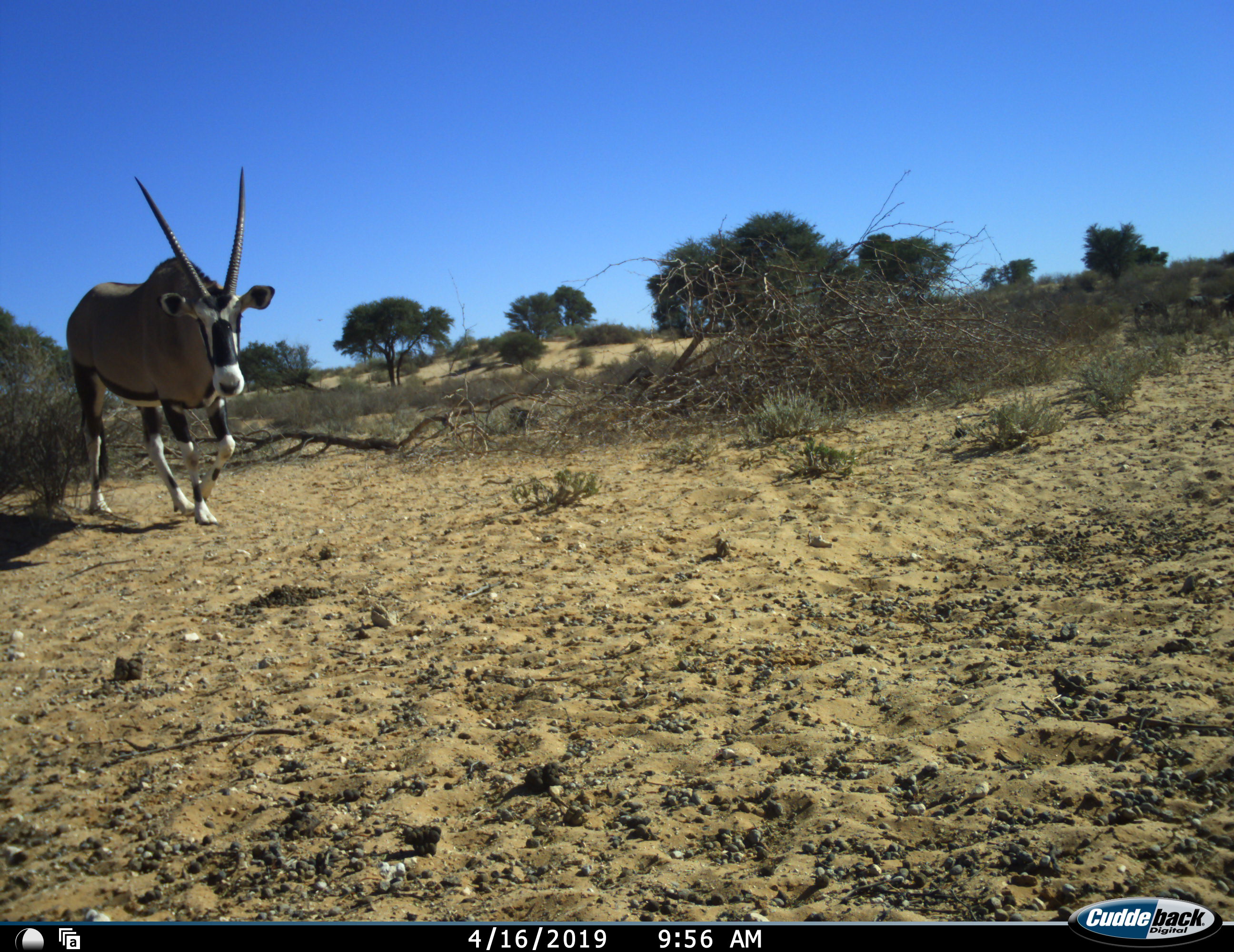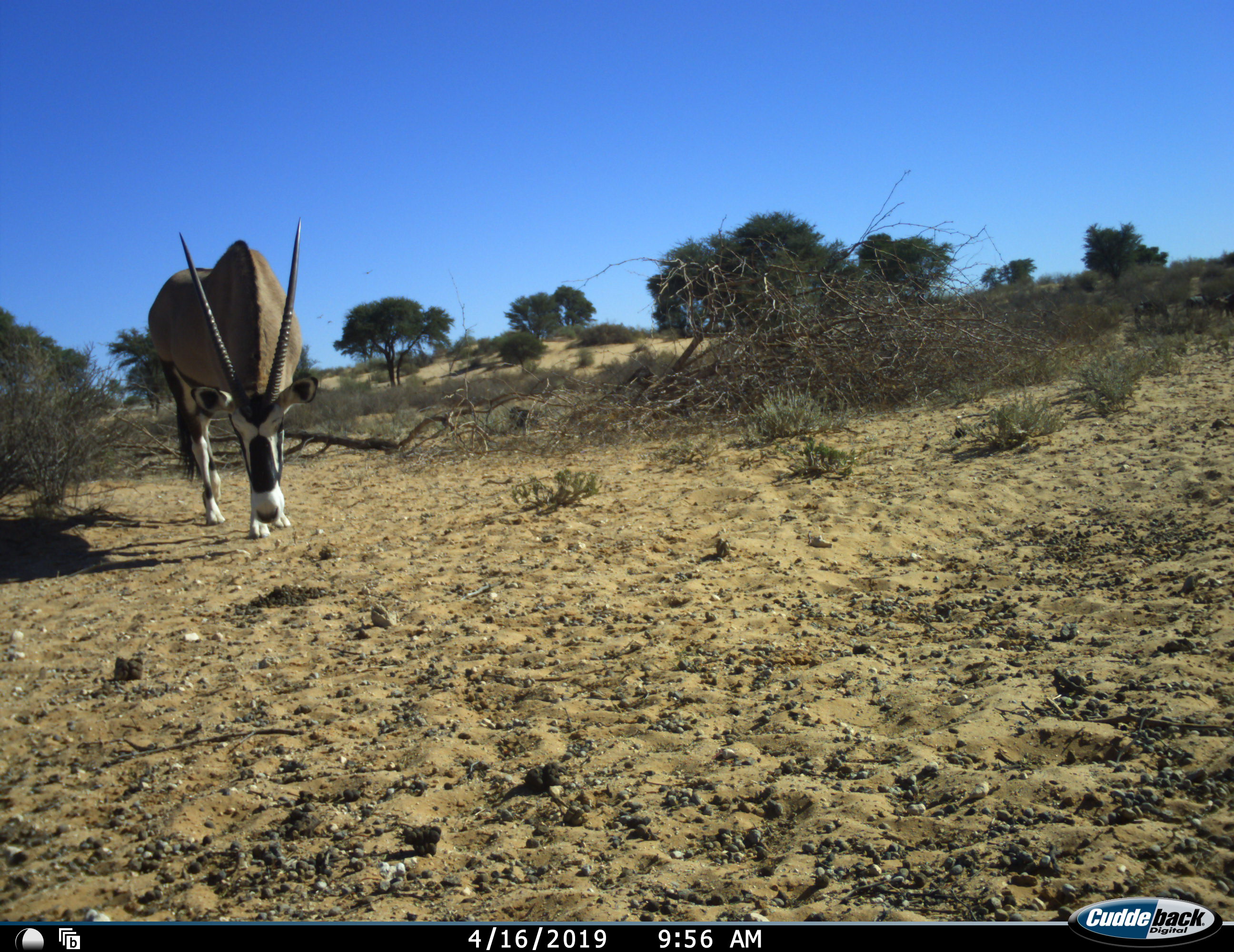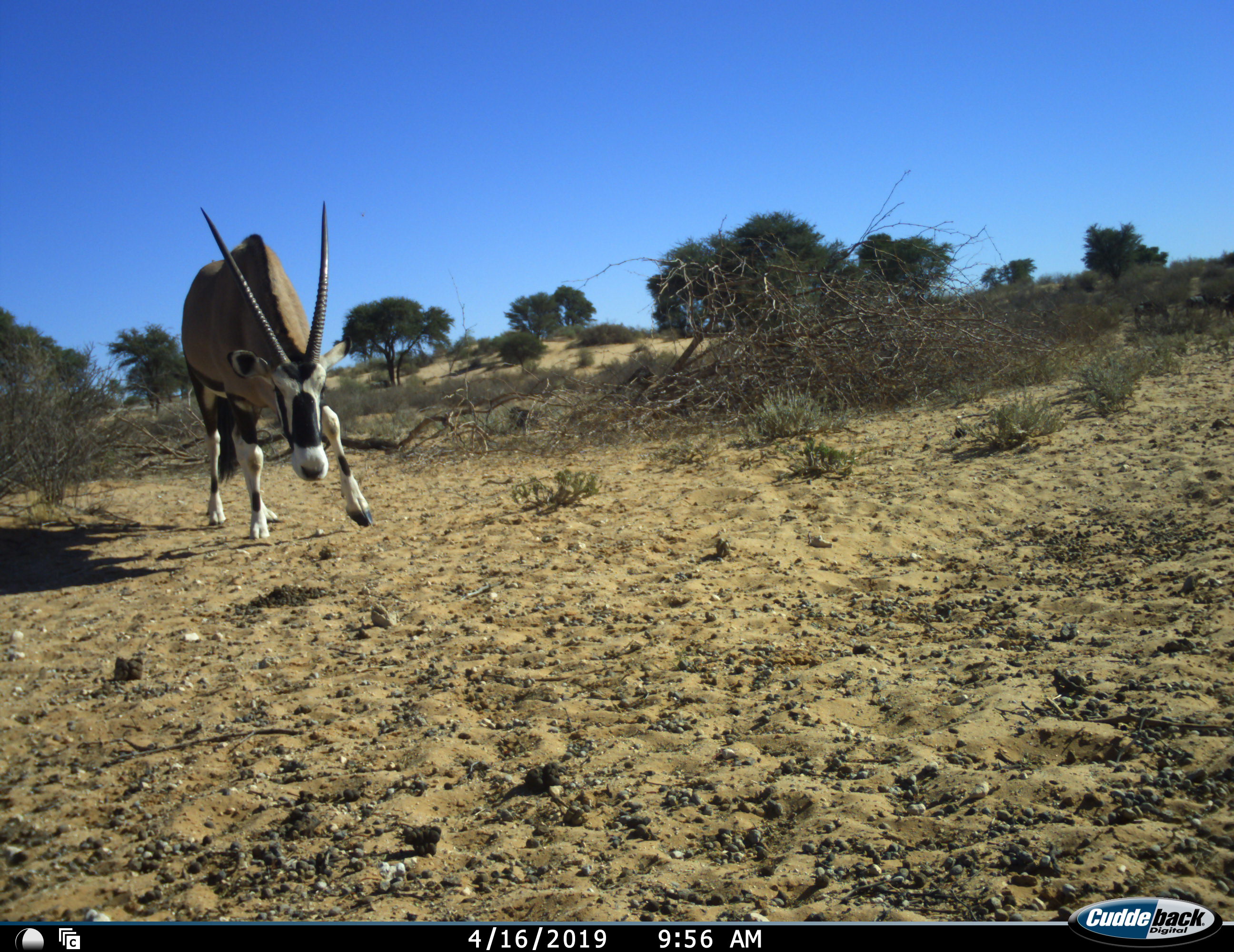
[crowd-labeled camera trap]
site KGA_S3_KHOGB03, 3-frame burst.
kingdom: Animalia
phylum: Chordata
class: Mammalia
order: Artiodactyla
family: Bovidae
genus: Oryx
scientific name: Oryx gazella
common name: gemsbok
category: oryx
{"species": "oryx (gemsbok) (Oryx gazella)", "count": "1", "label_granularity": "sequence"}